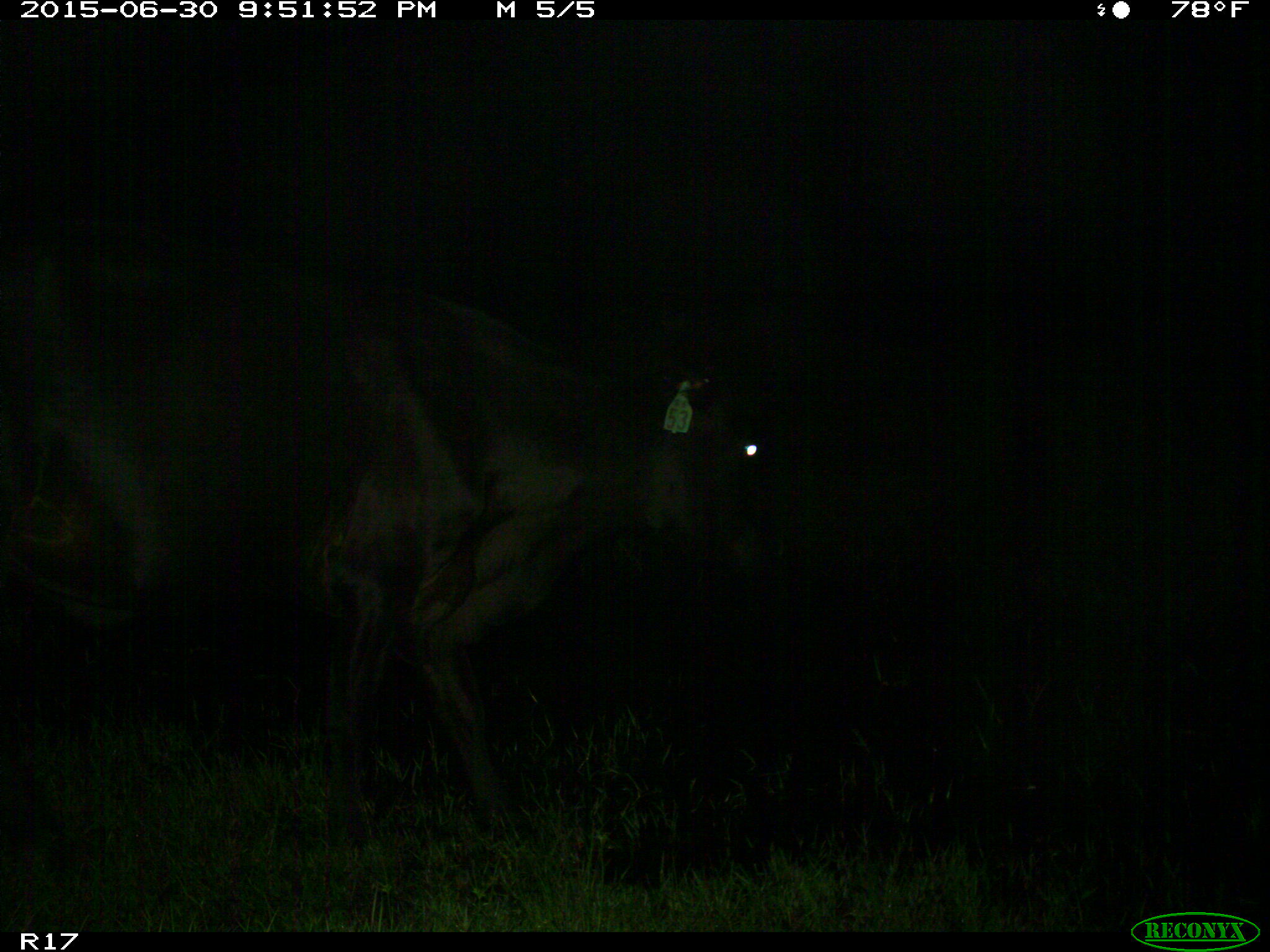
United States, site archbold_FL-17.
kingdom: Animalia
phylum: Chordata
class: Mammalia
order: Artiodactyla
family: Bovidae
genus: Bos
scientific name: Bos taurus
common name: domestic cow